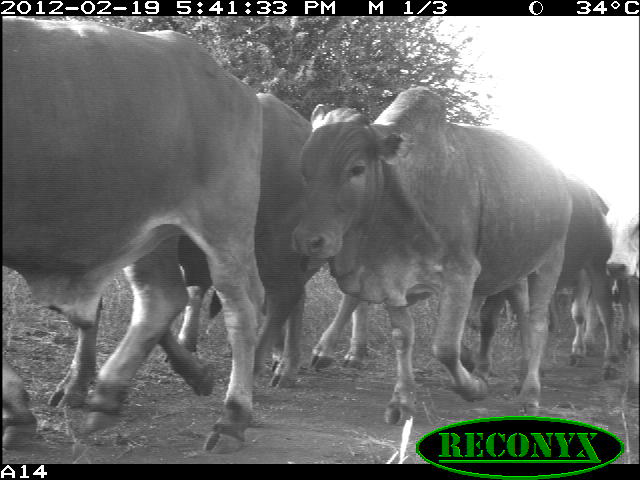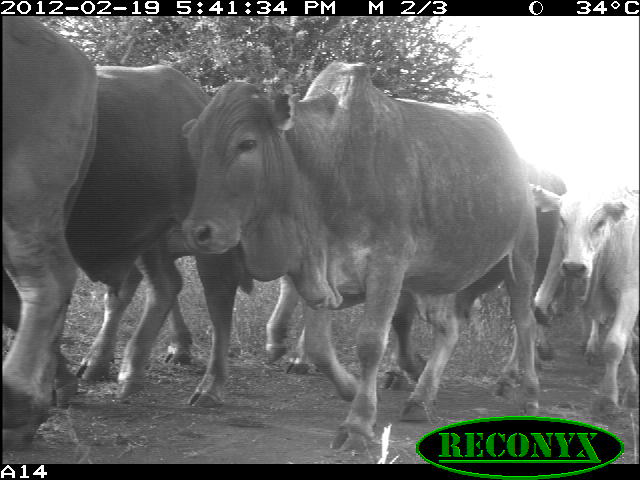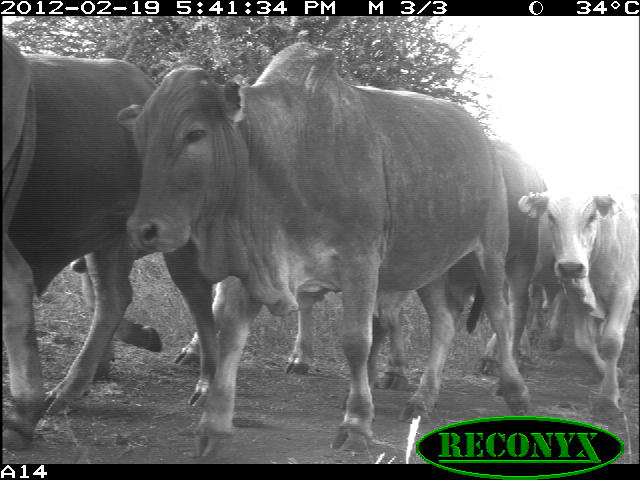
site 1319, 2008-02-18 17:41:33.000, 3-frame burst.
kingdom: Animalia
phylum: Chordata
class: Mammalia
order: Artiodactyla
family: Bovidae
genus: Bos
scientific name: Bos taurus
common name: domestic cattle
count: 7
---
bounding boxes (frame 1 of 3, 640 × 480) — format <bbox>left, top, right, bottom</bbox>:
bos taurus: <bbox>2, 18, 269, 457</bbox>; <bbox>289, 85, 576, 426</bbox>; <bbox>156, 91, 375, 399</bbox>; <bbox>558, 177, 615, 381</bbox>; <bbox>602, 186, 639, 405</bbox>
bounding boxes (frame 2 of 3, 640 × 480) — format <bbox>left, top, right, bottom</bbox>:
bos taurus: <bbox>180, 61, 534, 456</bbox>; <bbox>2, 65, 253, 408</bbox>; <bbox>1, 16, 100, 450</bbox>; <bbox>459, 157, 568, 397</bbox>; <bbox>532, 184, 638, 415</bbox>; <bbox>263, 274, 423, 389</bbox>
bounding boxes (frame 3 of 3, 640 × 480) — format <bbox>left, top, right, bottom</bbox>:
bos taurus: <bbox>115, 40, 533, 462</bbox>; <bbox>23, 55, 223, 417</bbox>; <bbox>368, 140, 552, 390</bbox>; <bbox>517, 189, 639, 424</bbox>; <bbox>2, 35, 50, 451</bbox>